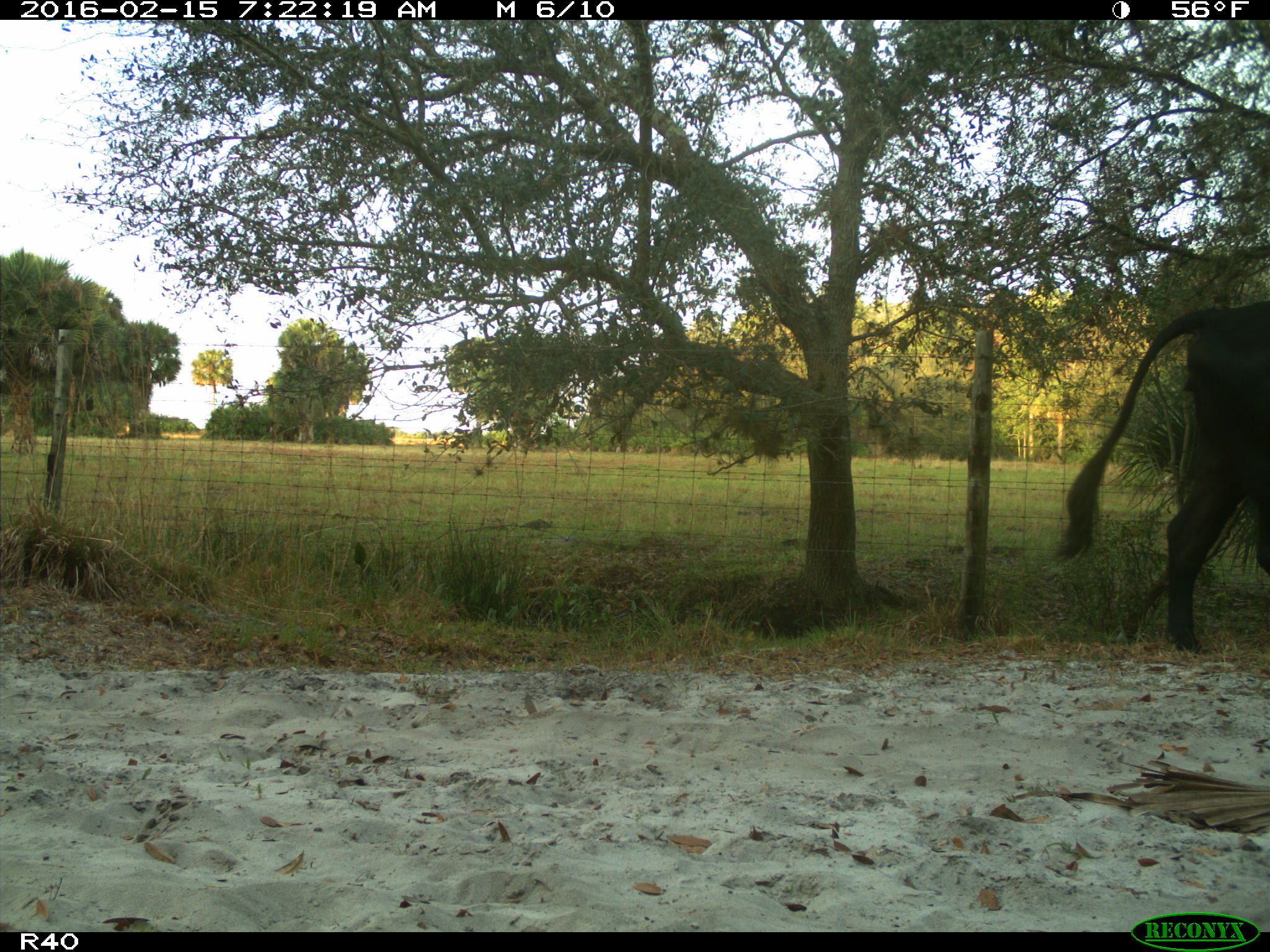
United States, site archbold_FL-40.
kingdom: Animalia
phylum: Chordata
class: Mammalia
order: Artiodactyla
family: Bovidae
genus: Bos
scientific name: Bos taurus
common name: domestic cow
Bos taurus (domestic cow).